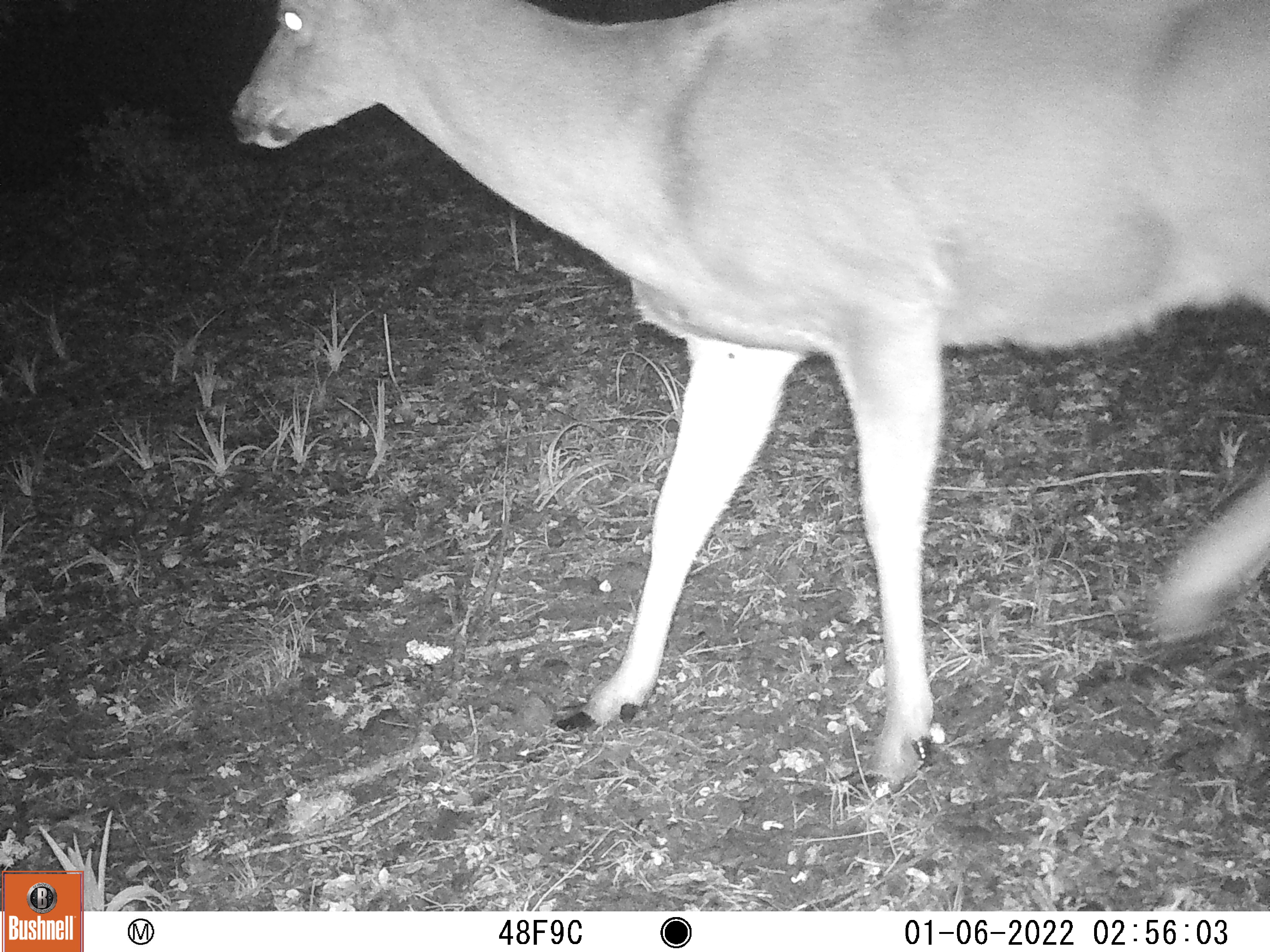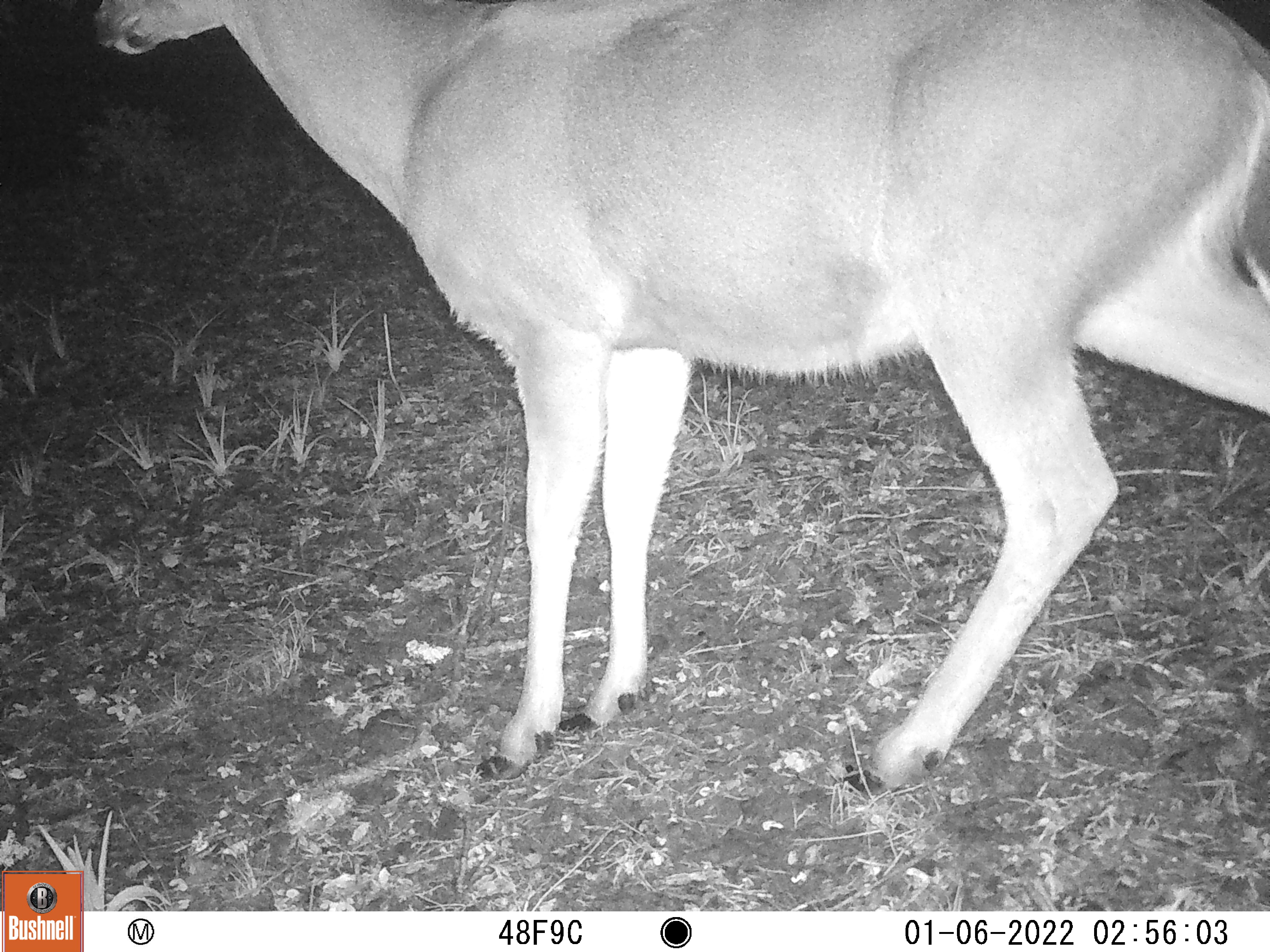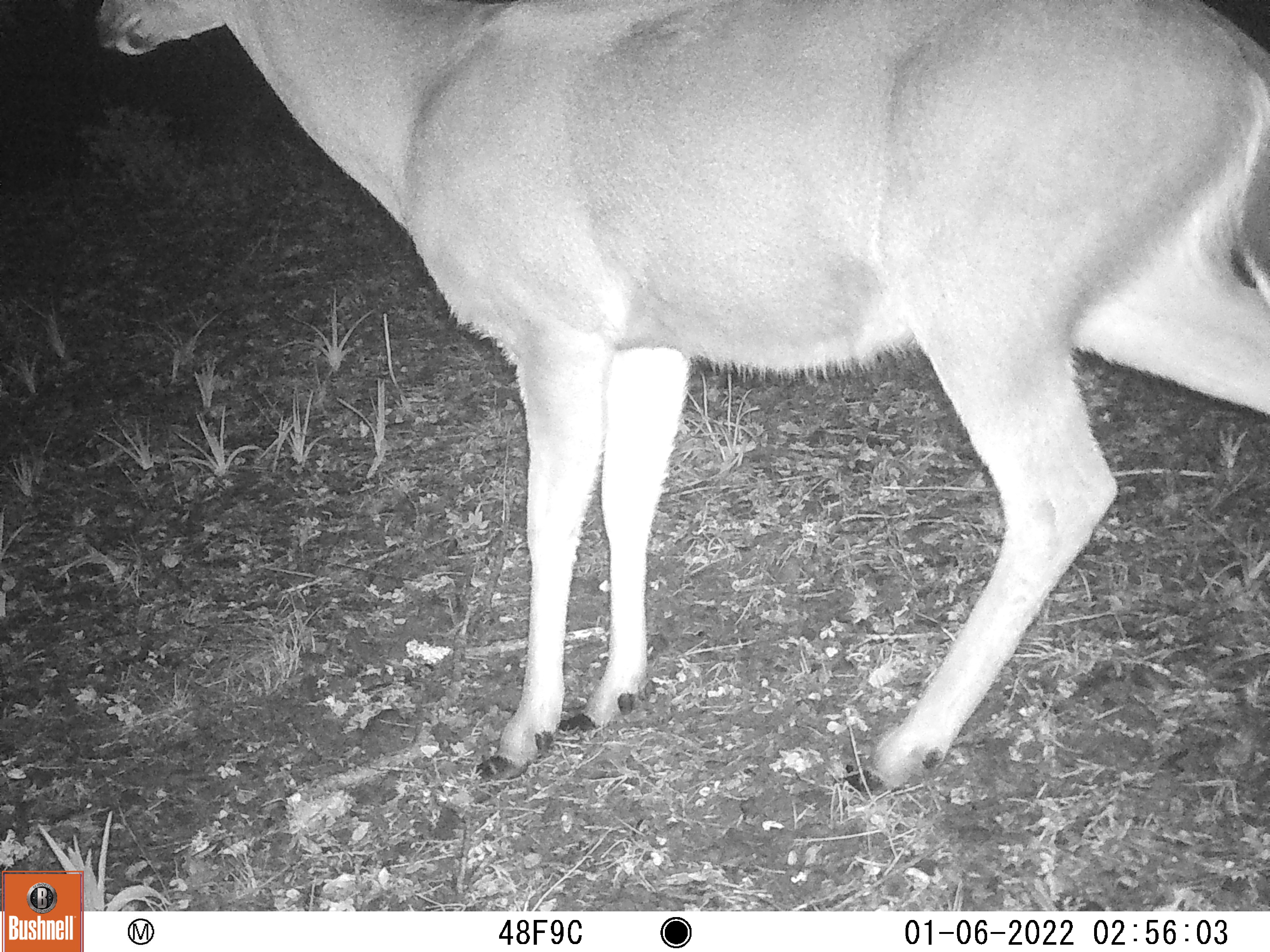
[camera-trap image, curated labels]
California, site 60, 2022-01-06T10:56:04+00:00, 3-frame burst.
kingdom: Animalia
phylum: Chordata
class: Mammalia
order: Artiodactyla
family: Cervidae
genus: Odocoileus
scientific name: Odocoileus hemionus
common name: mule deer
Mule deer (Odocoileus hemionus).